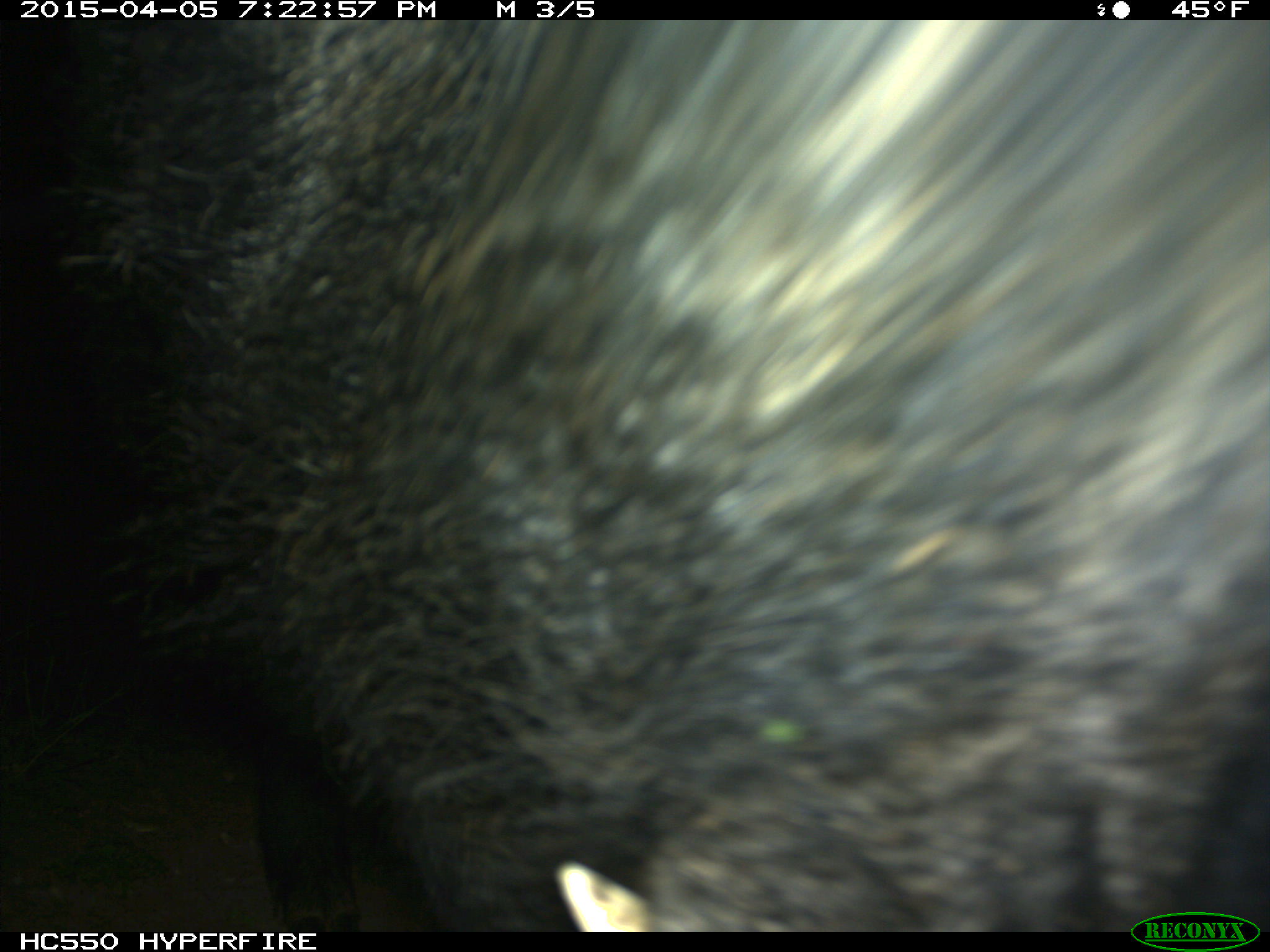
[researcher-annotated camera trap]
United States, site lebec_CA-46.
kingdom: Animalia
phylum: Chordata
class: Mammalia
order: Artiodactyla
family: Suidae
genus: Sus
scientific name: Sus scrofa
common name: wild boar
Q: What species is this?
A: Sus scrofa (wild boar).